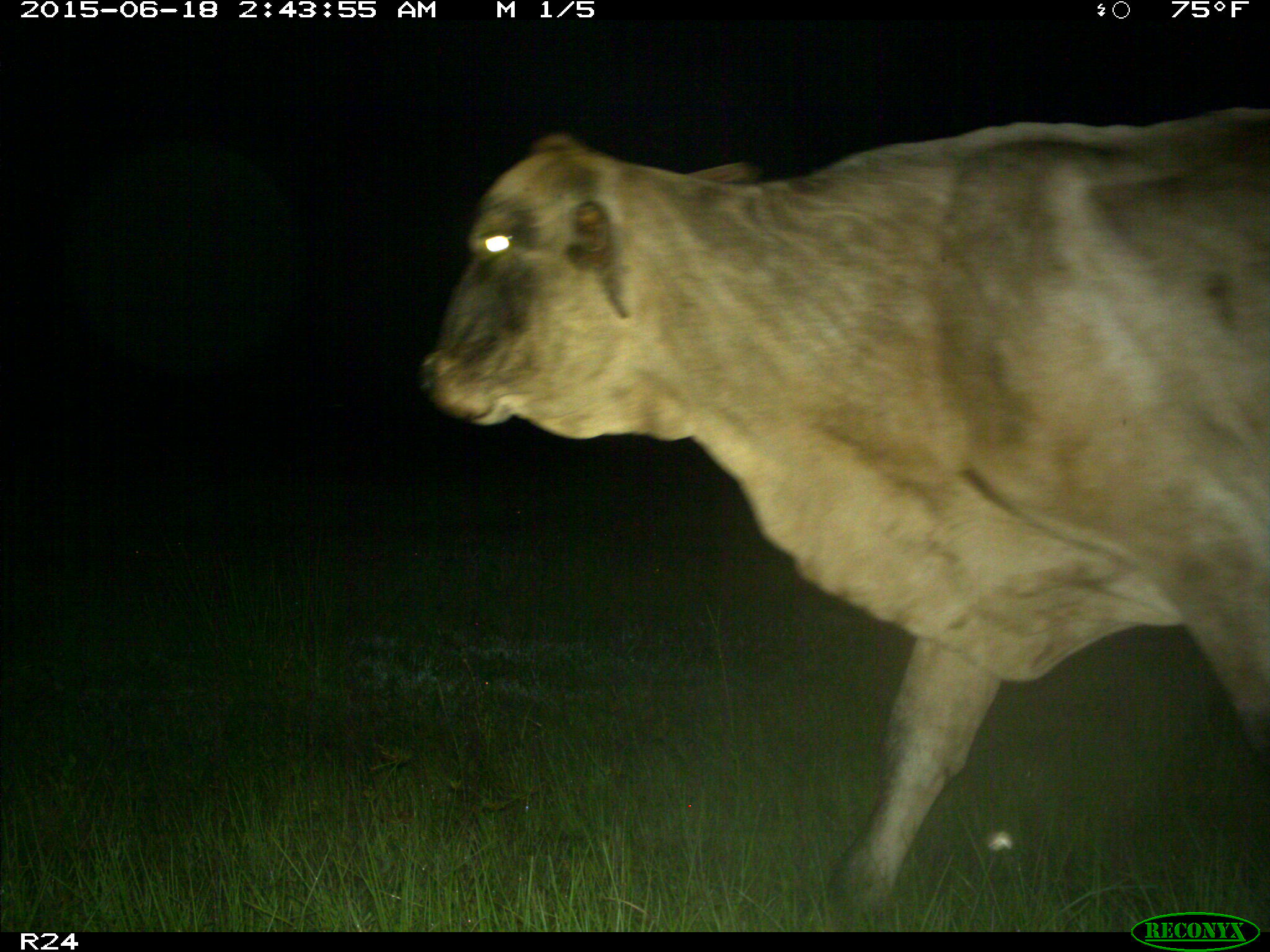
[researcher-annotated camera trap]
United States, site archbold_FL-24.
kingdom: Animalia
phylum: Chordata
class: Mammalia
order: Artiodactyla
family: Bovidae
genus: Bos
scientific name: Bos taurus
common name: domestic cow